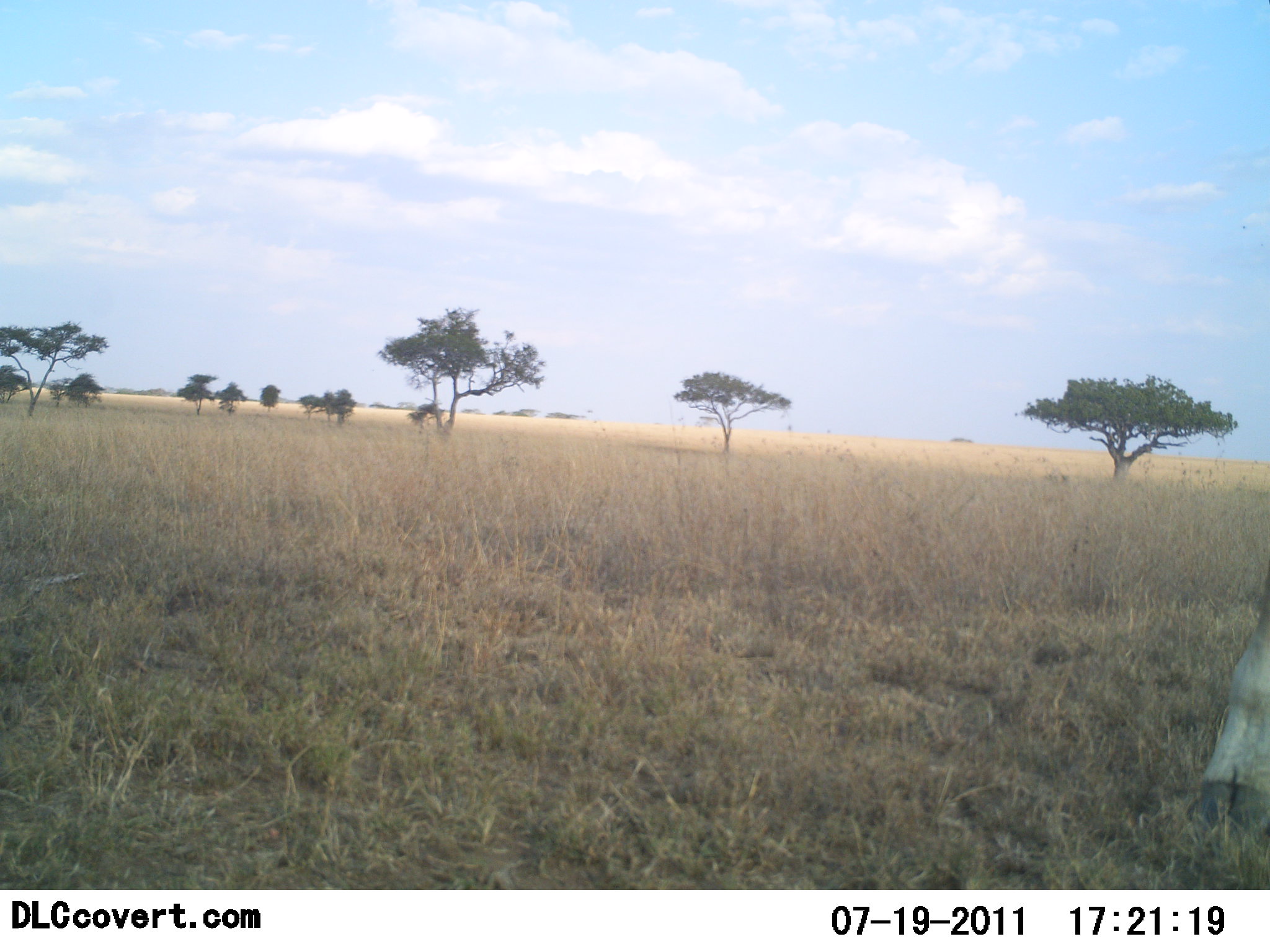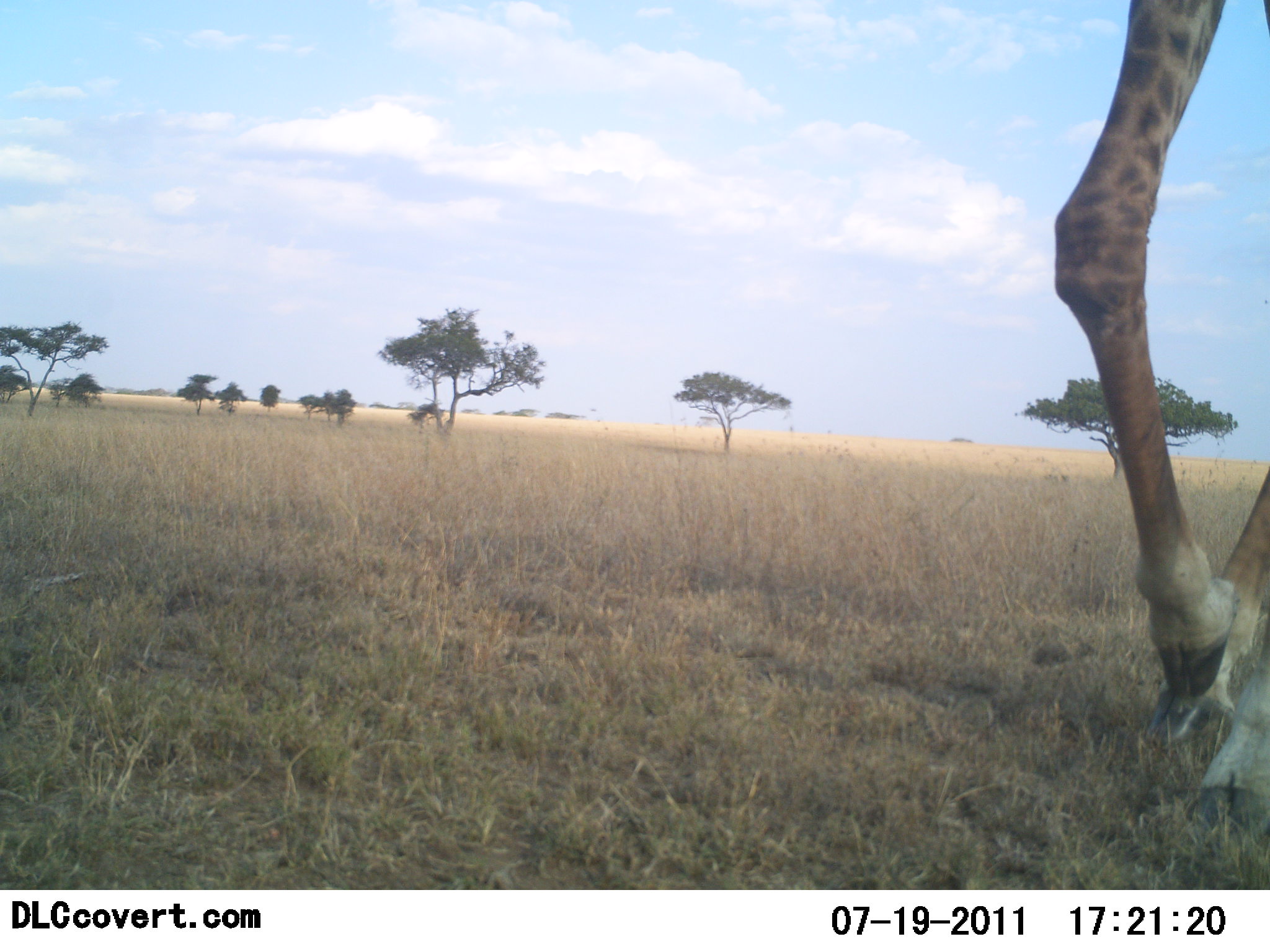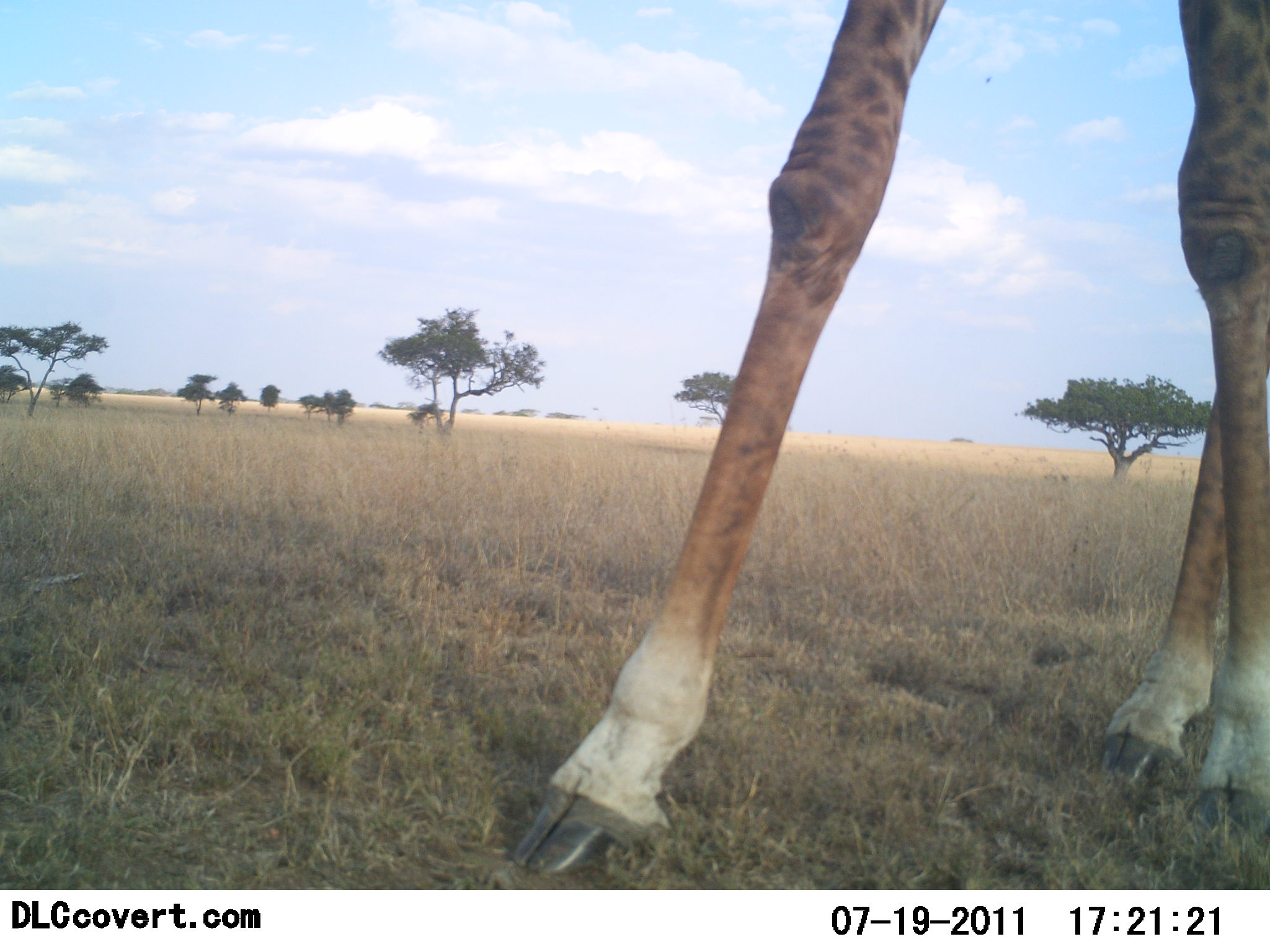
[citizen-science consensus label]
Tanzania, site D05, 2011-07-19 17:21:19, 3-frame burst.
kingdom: Animalia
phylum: Chordata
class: Mammalia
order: Artiodactyla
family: Giraffidae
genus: Giraffa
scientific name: Giraffa camelopardalis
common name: giraffe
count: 1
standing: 15%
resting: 0%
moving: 92%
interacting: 0%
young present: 0%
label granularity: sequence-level